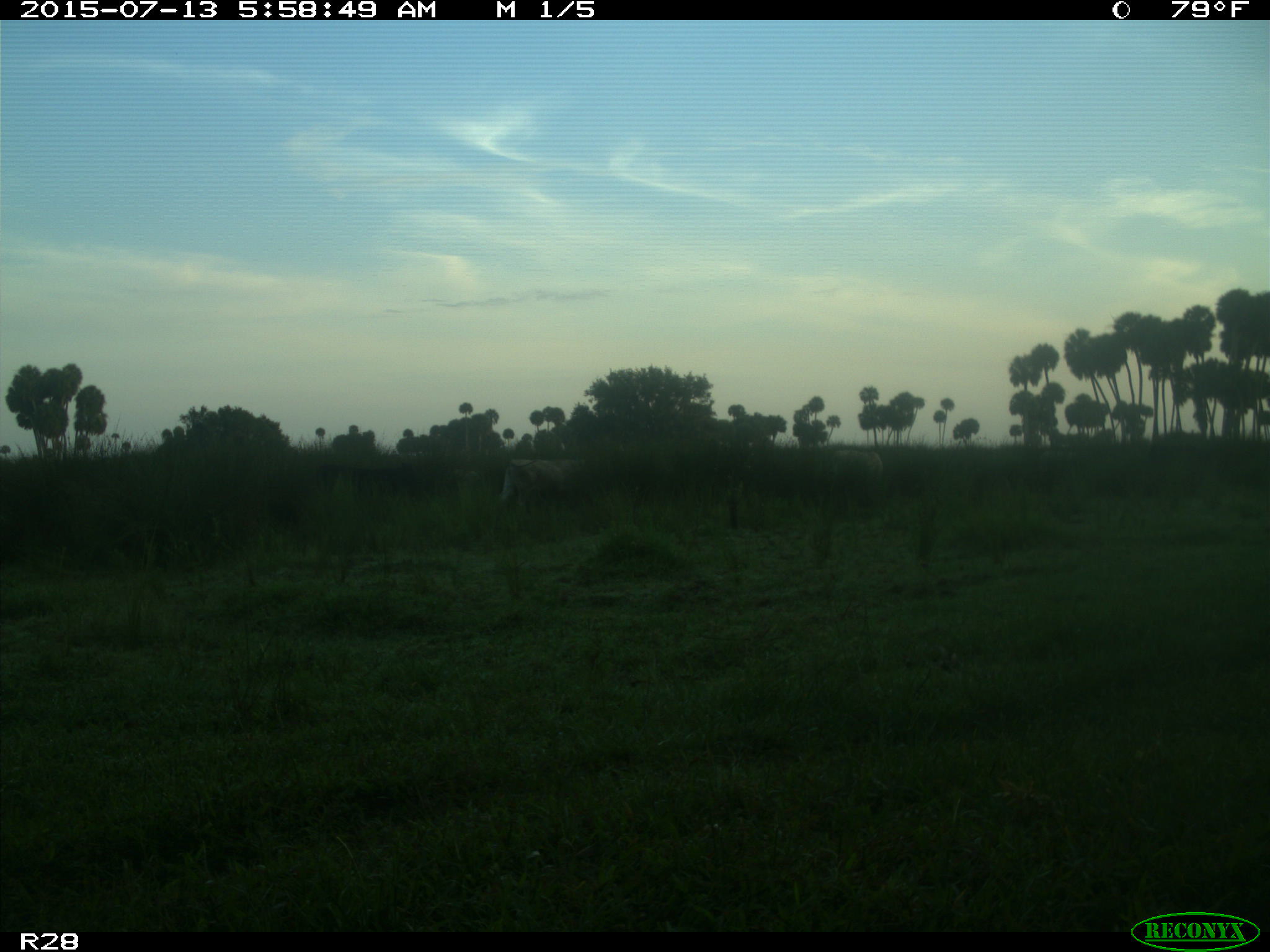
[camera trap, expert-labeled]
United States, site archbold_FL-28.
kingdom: Animalia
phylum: Chordata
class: Mammalia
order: Artiodactyla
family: Bovidae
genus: Bos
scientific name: Bos taurus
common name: domestic cow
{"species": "Bos taurus (domestic cow)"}